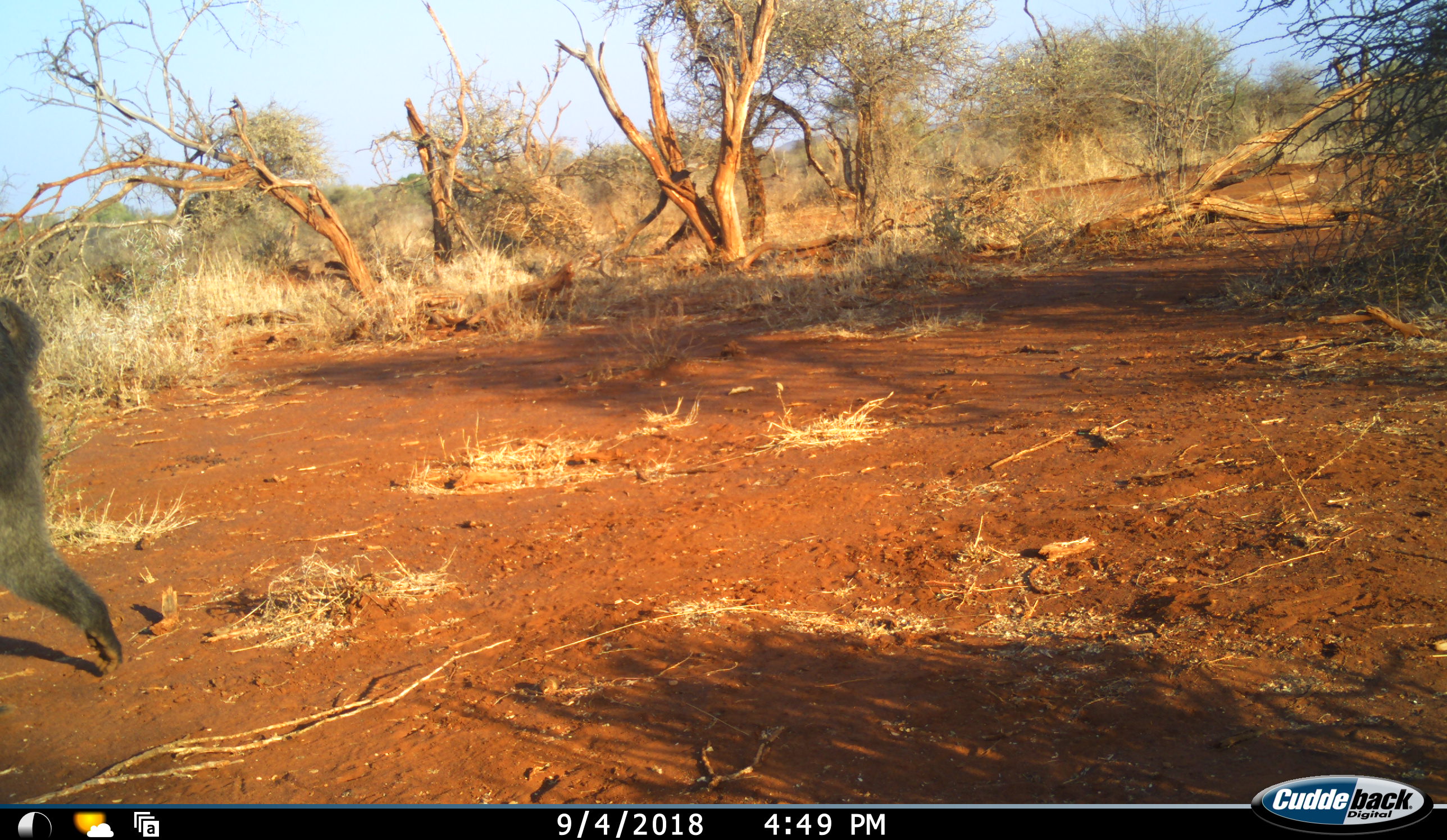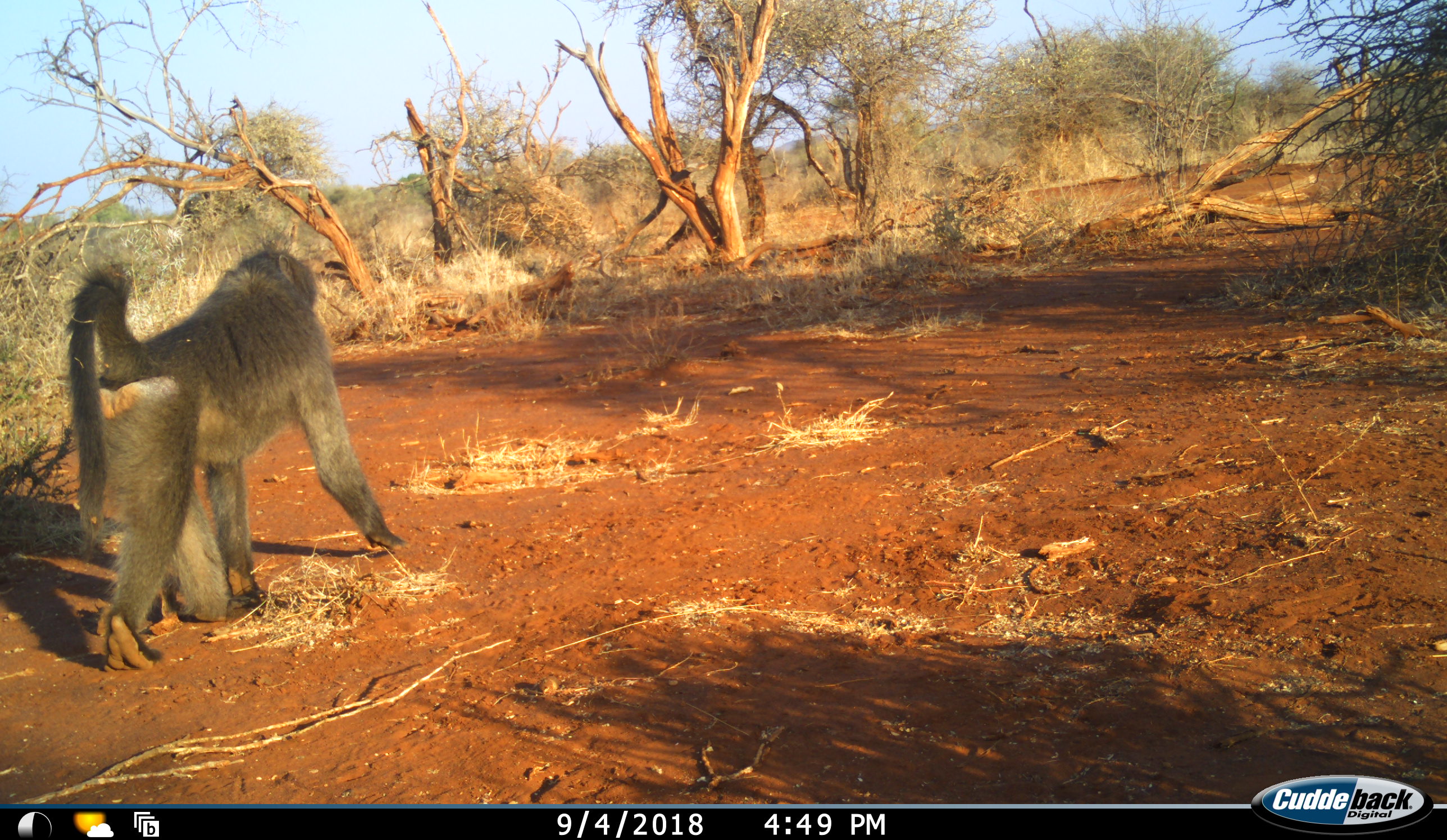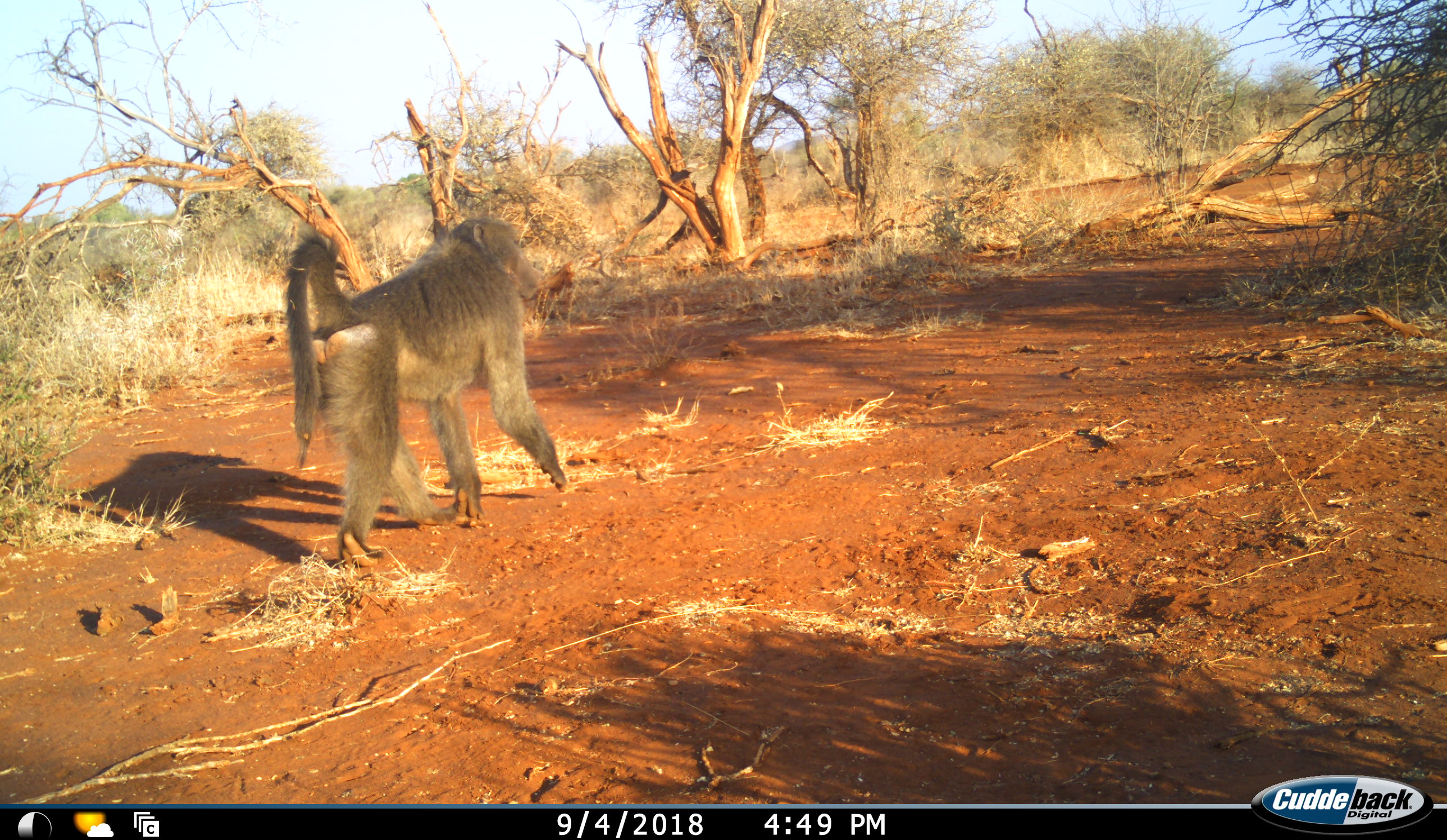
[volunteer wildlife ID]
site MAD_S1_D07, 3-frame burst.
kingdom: Animalia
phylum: Chordata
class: Mammalia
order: Primates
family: Cercopithecidae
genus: Papio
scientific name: Papio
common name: baboon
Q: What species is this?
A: Baboon (Papio).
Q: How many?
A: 1.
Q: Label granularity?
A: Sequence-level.